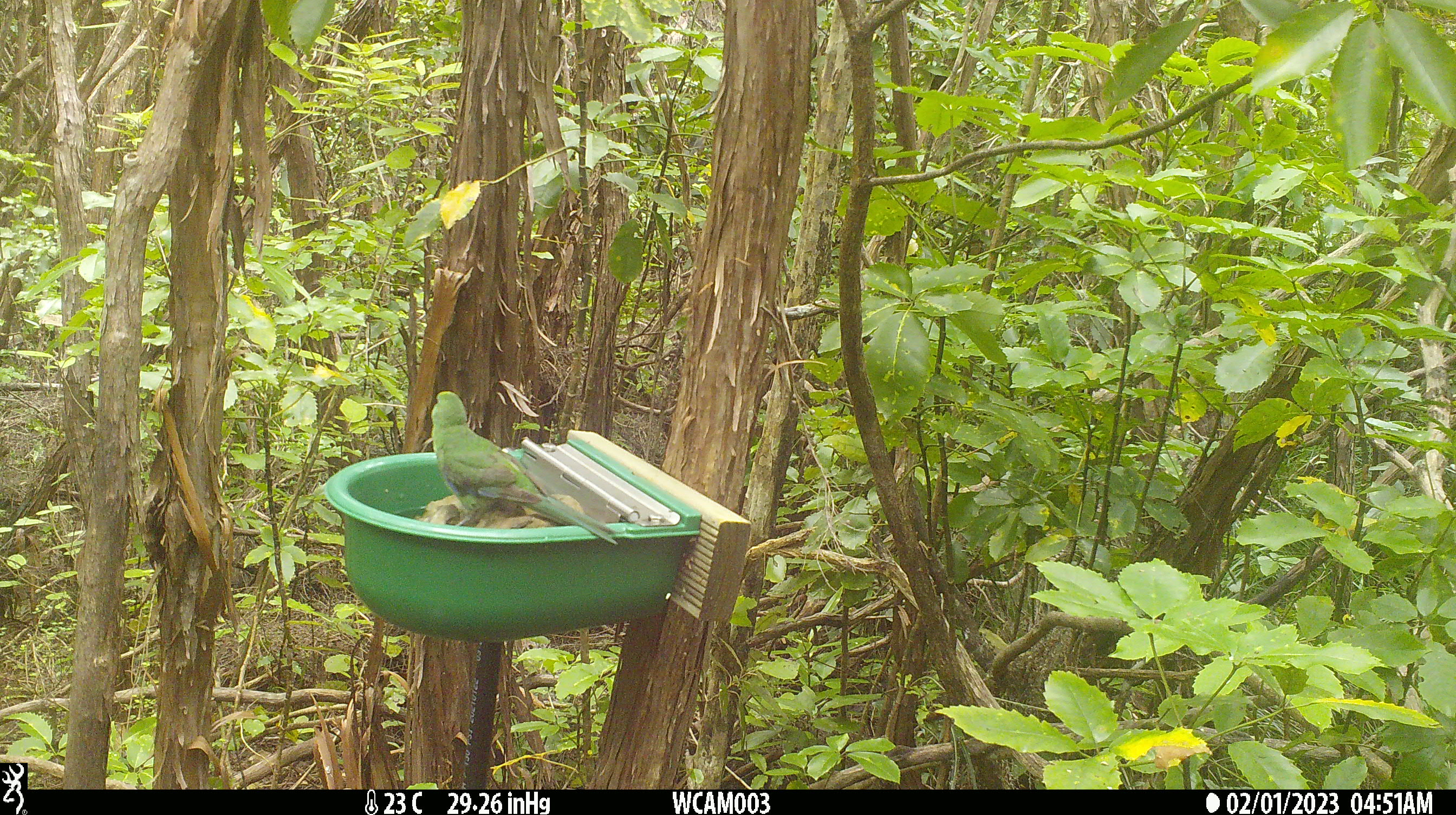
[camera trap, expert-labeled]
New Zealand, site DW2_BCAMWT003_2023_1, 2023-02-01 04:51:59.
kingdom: Animalia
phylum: Chordata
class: Aves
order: Psittaciformes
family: Psittaculidae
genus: Cyanoramphus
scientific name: Cyanoramphus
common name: parakeet